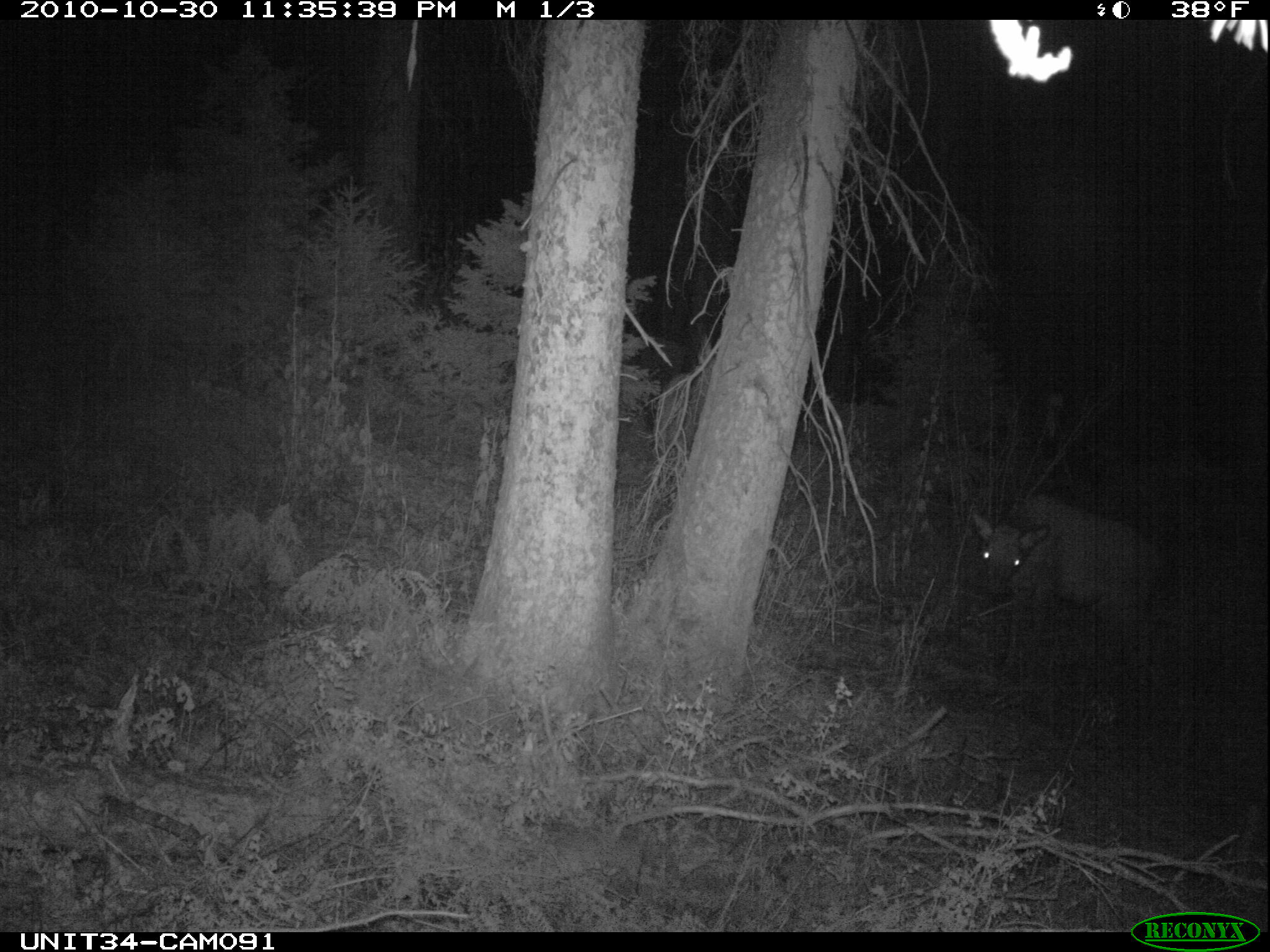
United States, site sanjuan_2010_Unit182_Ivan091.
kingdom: Animalia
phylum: Chordata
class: Mammalia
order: Artiodactyla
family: Cervidae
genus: Cervus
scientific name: Cervus elaphus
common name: red deer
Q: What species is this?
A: Cervus elaphus (red deer).